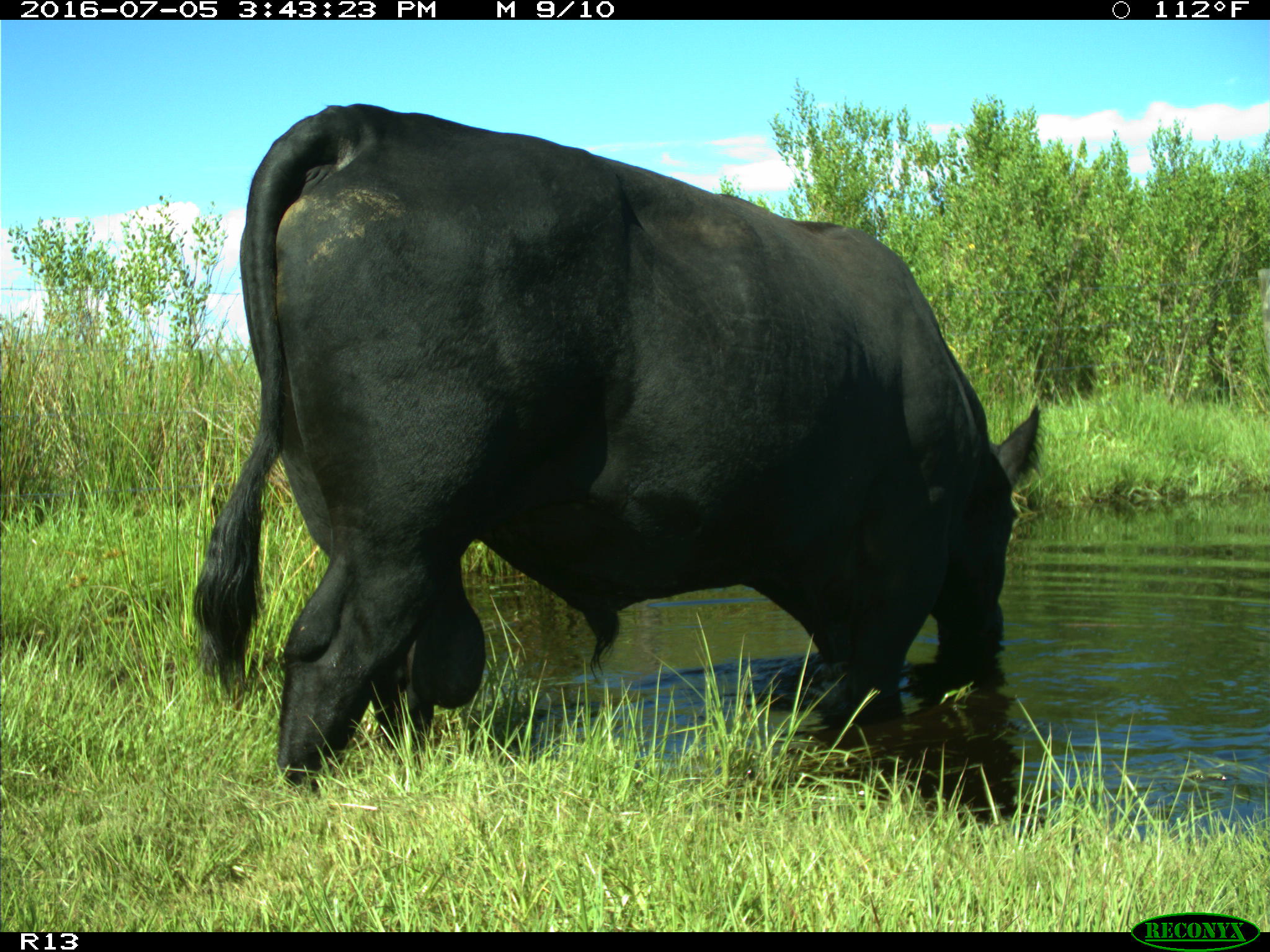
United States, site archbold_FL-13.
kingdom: Animalia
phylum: Chordata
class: Mammalia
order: Artiodactyla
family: Bovidae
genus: Bos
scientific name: Bos taurus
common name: domestic cow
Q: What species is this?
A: Bos taurus (domestic cow).